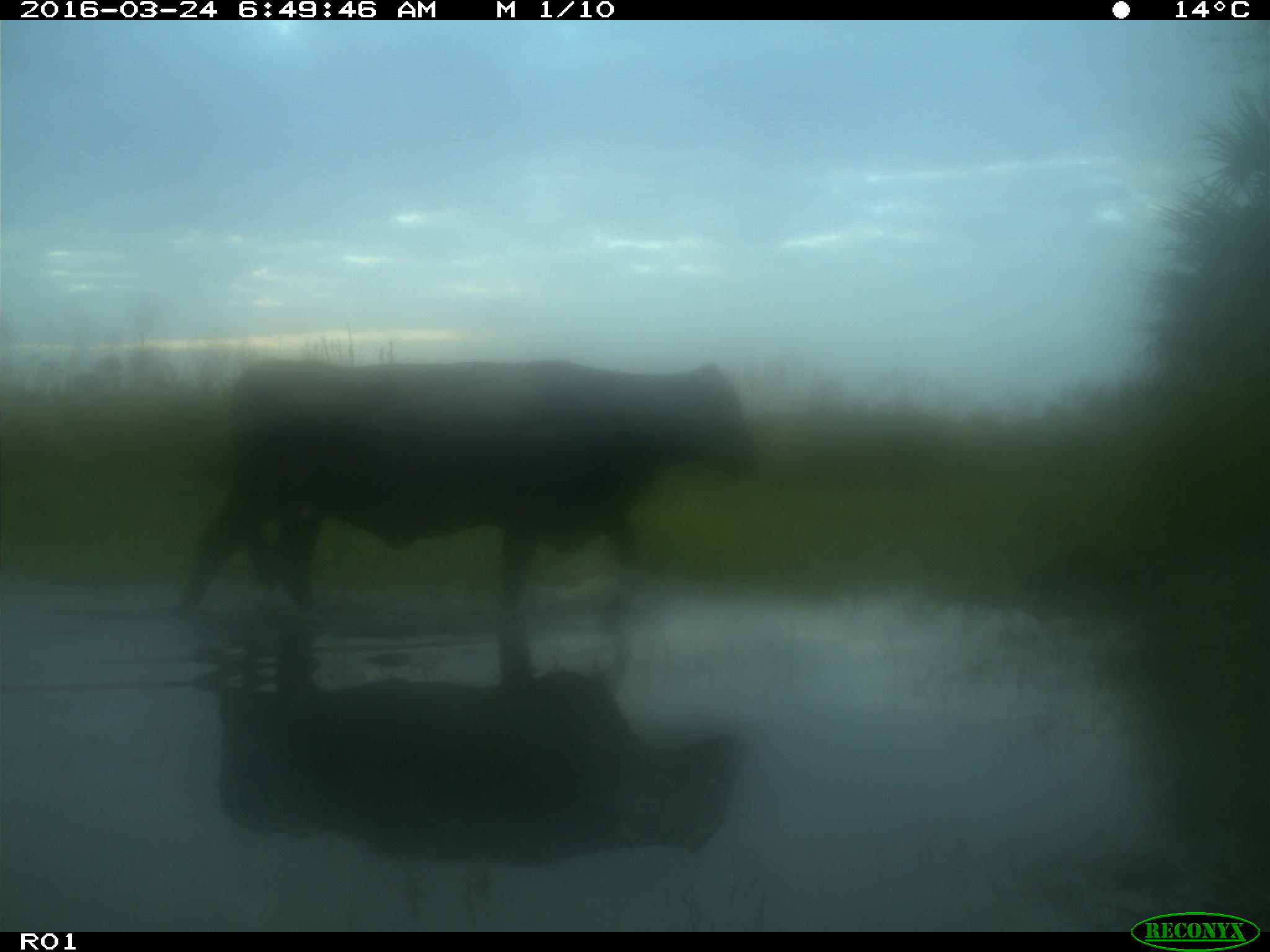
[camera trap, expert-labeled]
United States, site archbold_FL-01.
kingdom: Animalia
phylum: Chordata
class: Mammalia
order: Artiodactyla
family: Bovidae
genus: Bos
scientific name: Bos taurus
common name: domestic cow